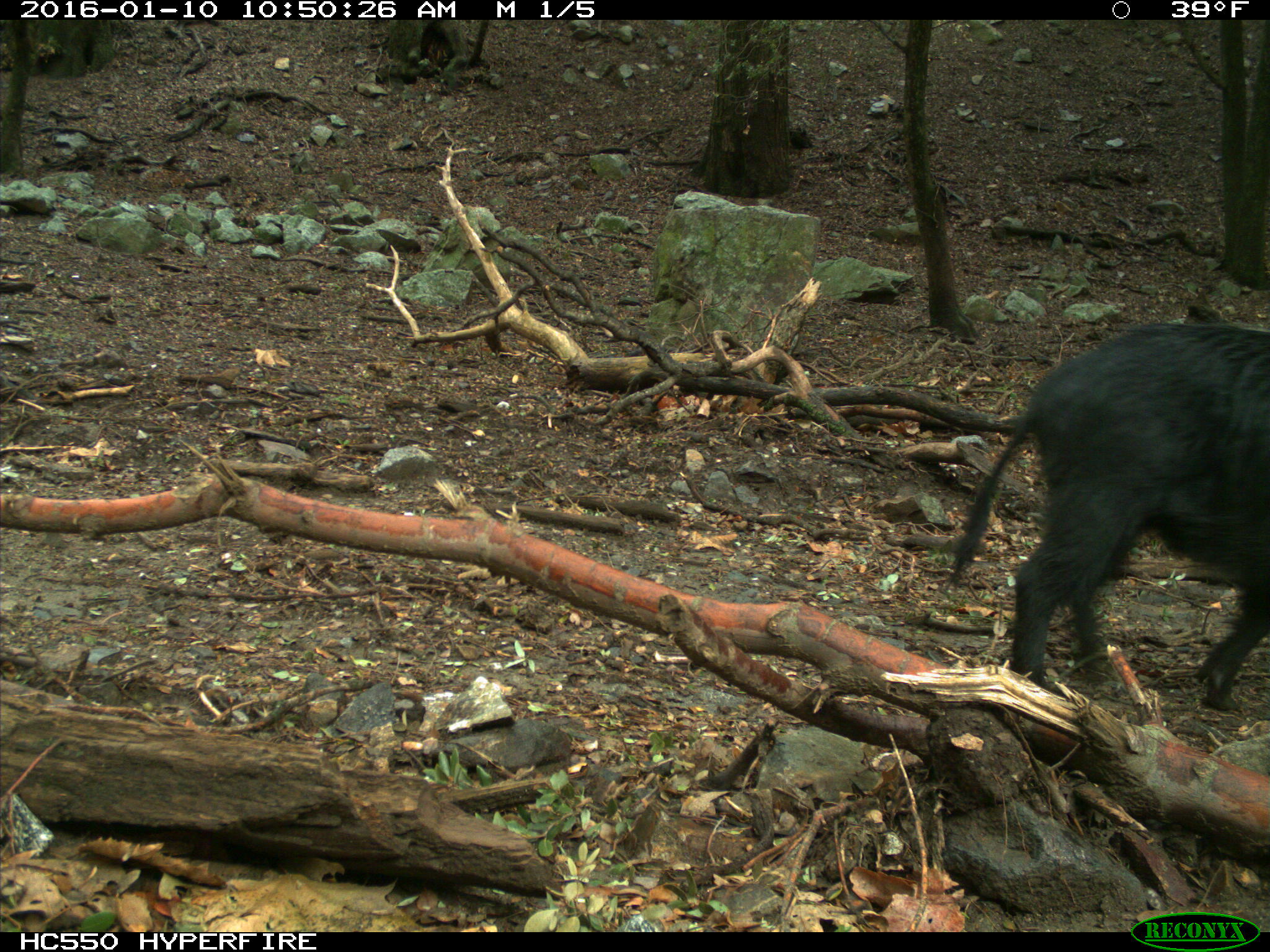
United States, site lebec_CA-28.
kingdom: Animalia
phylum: Chordata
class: Mammalia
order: Artiodactyla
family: Suidae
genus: Sus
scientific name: Sus scrofa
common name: wild boar